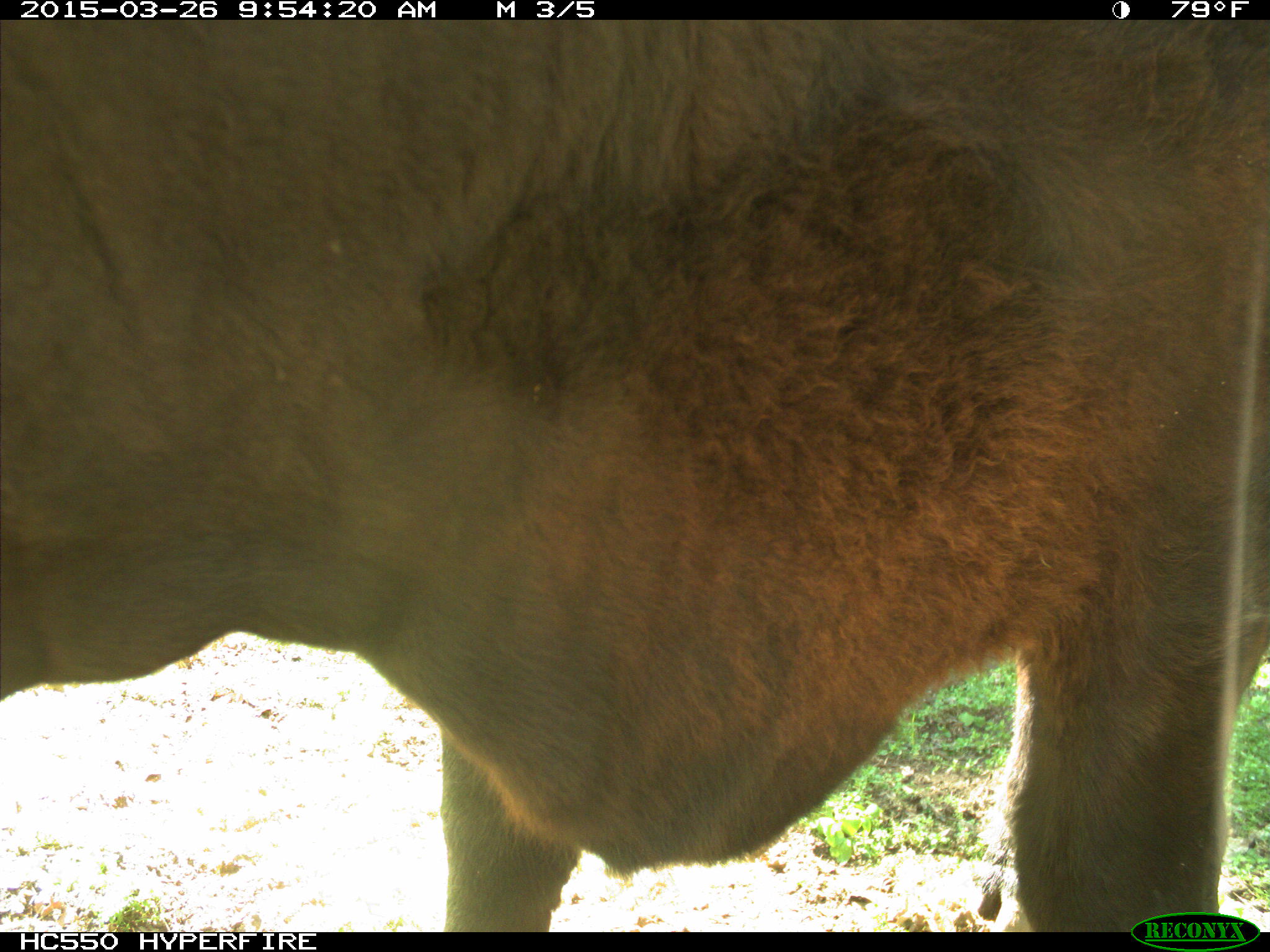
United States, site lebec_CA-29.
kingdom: Animalia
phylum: Chordata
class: Mammalia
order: Artiodactyla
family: Bovidae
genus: Bos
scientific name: Bos taurus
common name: domestic cow